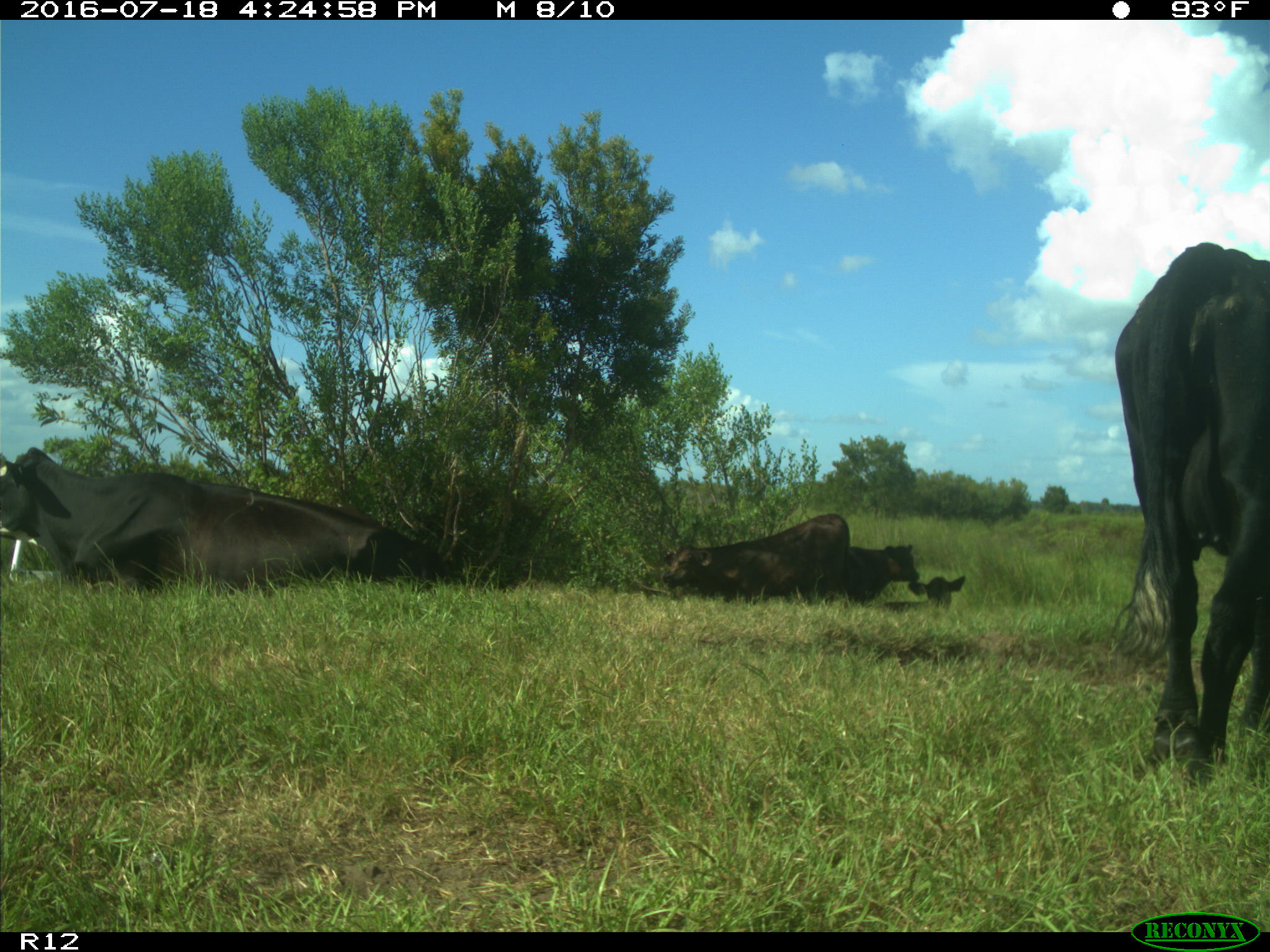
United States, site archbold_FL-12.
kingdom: Animalia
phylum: Chordata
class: Mammalia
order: Artiodactyla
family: Bovidae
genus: Bos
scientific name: Bos taurus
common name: domestic cow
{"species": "Bos taurus (domestic cow)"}